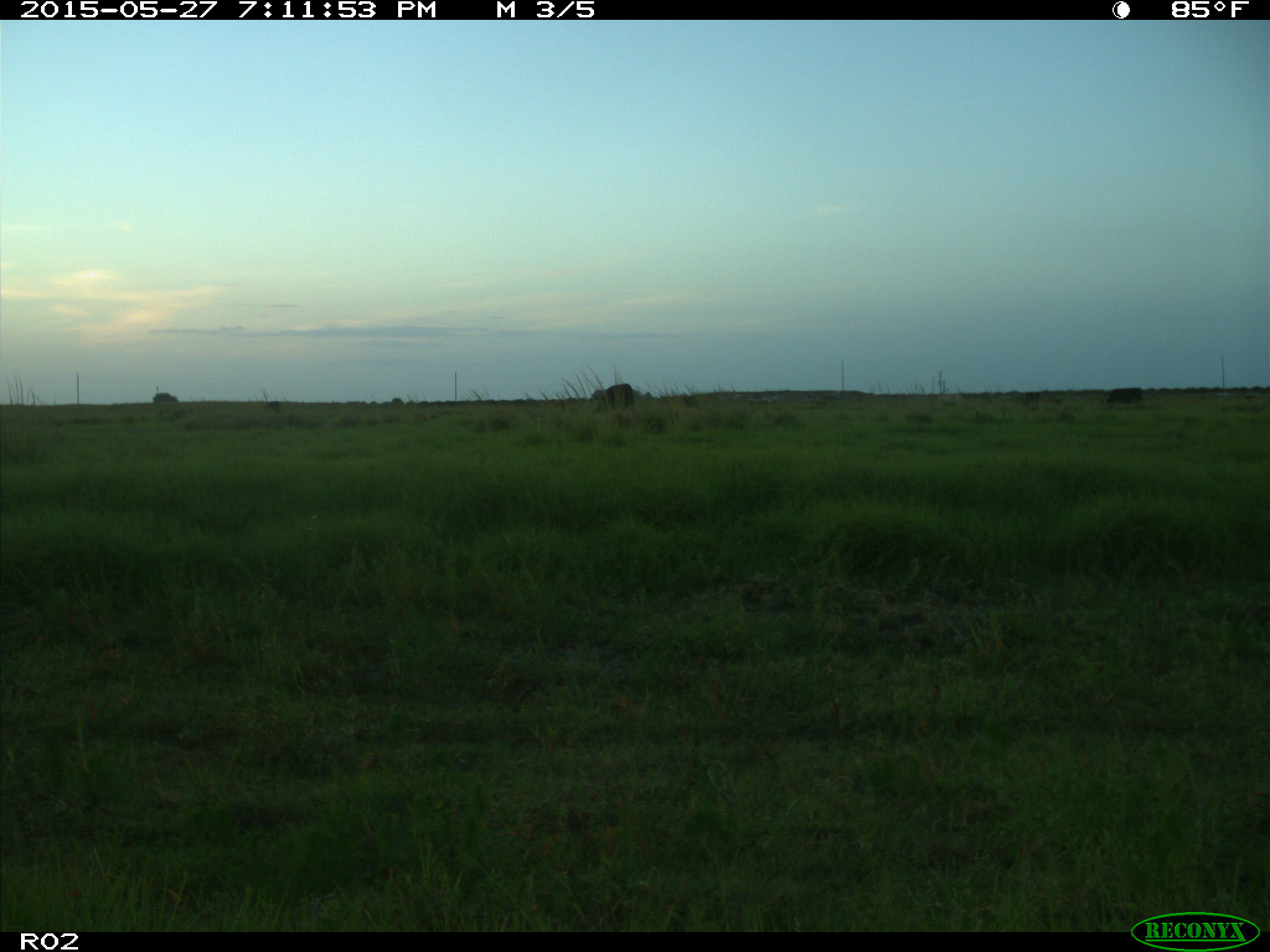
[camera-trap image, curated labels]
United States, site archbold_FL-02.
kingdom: Animalia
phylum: Chordata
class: Mammalia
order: Artiodactyla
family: Bovidae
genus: Bos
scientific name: Bos taurus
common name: domestic cow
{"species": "Bos taurus (domestic cow)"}